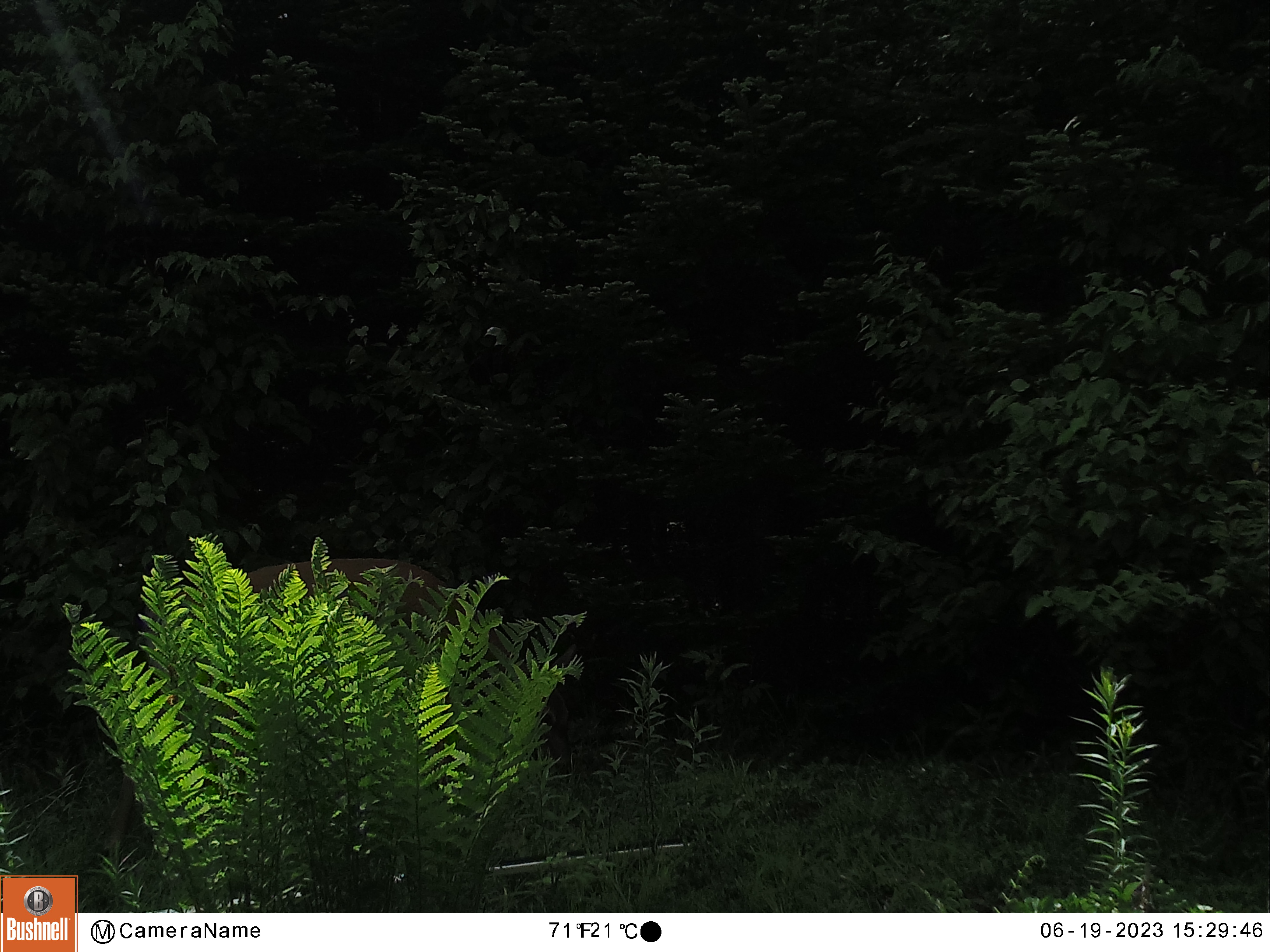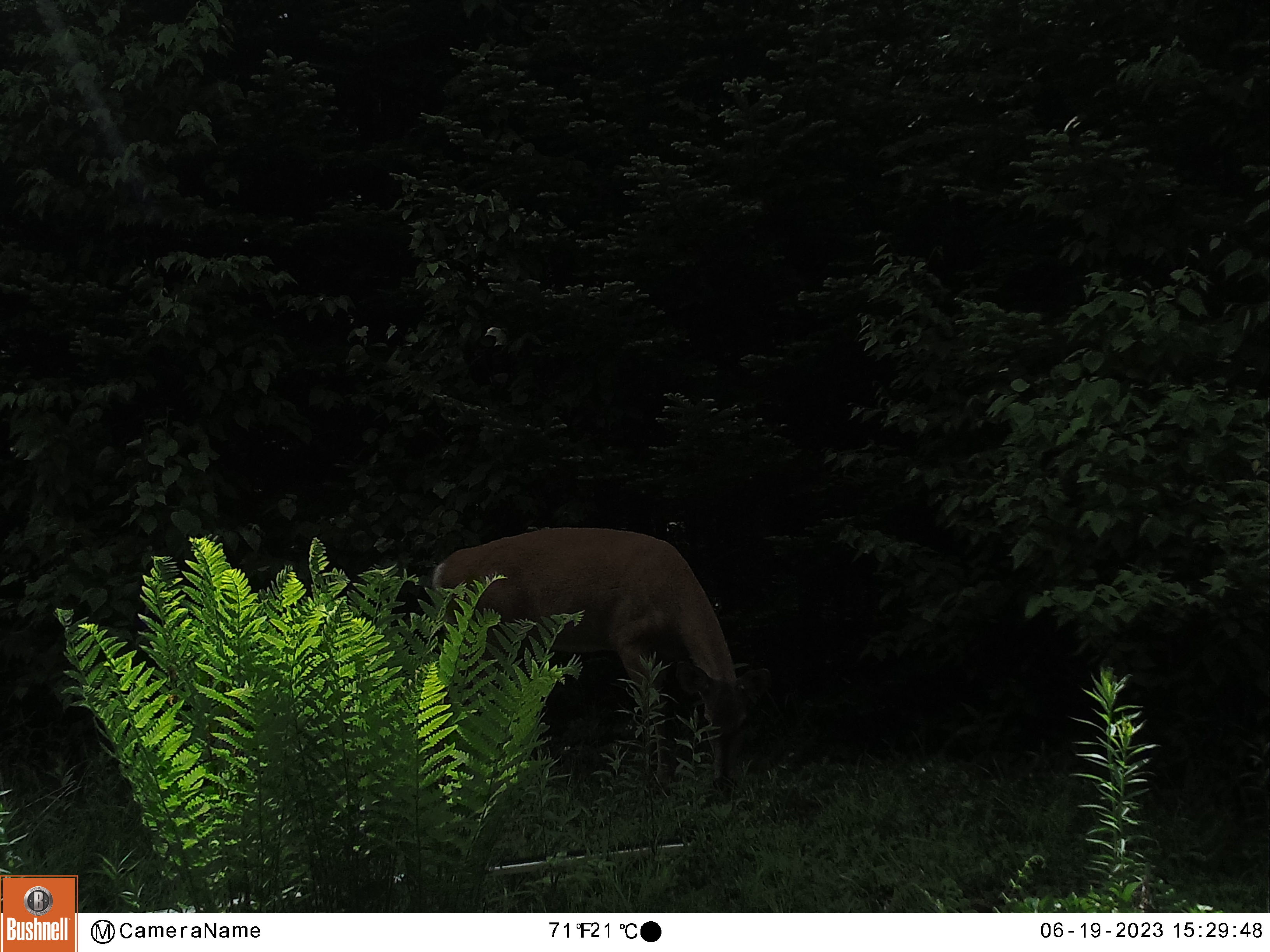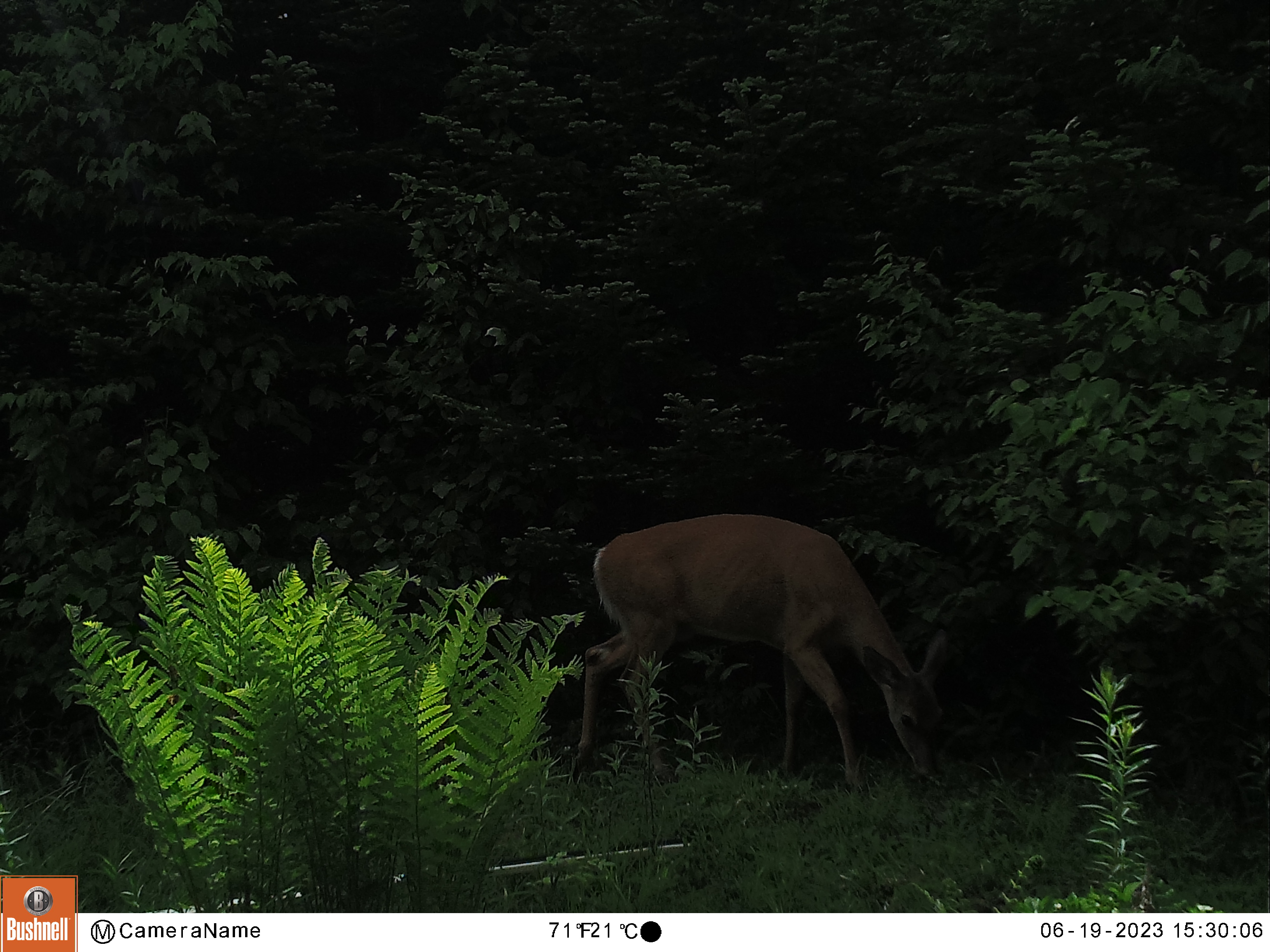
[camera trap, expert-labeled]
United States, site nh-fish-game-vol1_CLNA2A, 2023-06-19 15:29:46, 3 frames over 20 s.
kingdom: Animalia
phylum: Chordata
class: Mammalia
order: Artiodactyla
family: Cervidae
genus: Odocoileus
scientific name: Odocoileus virginianus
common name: white-tailed deer